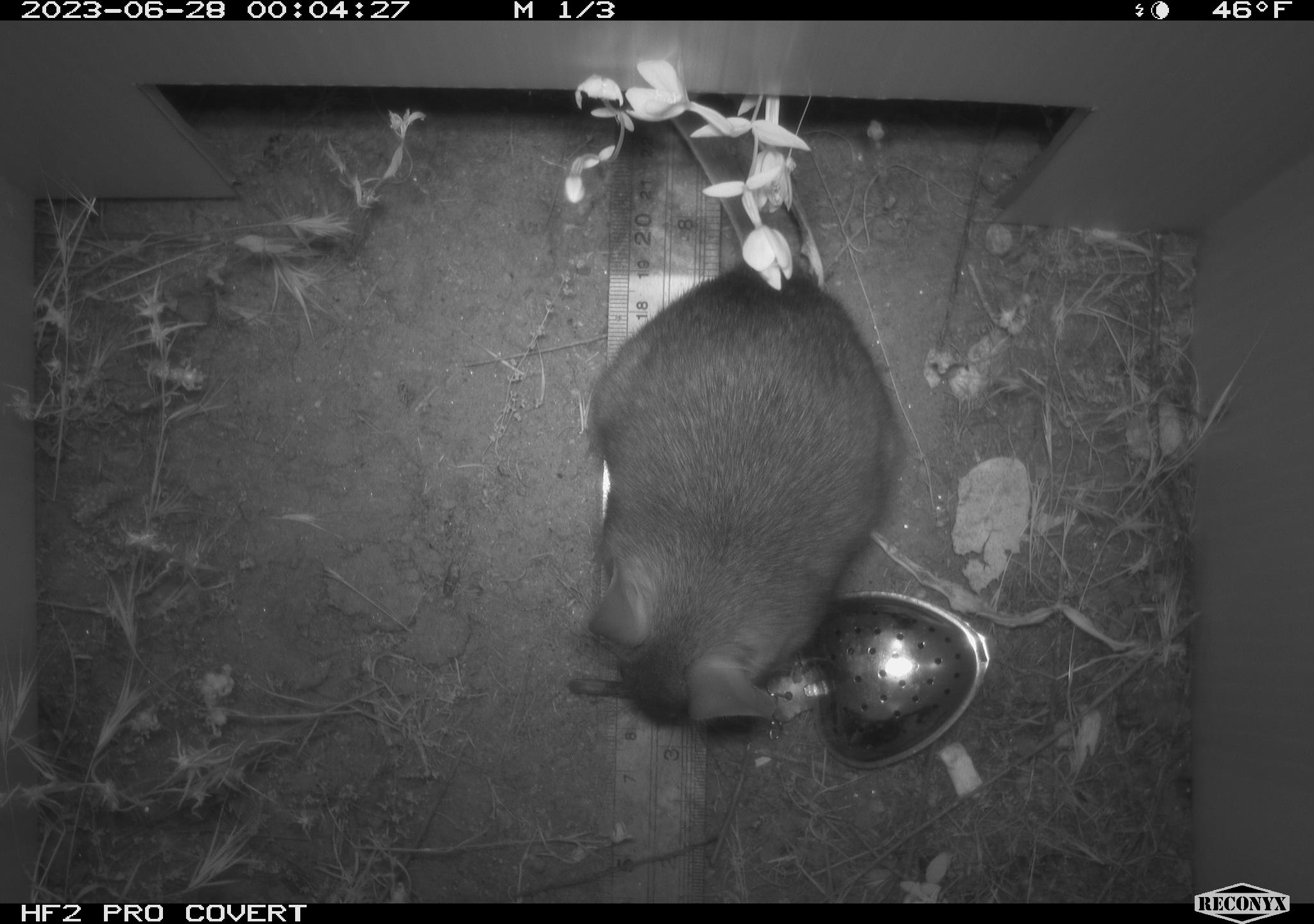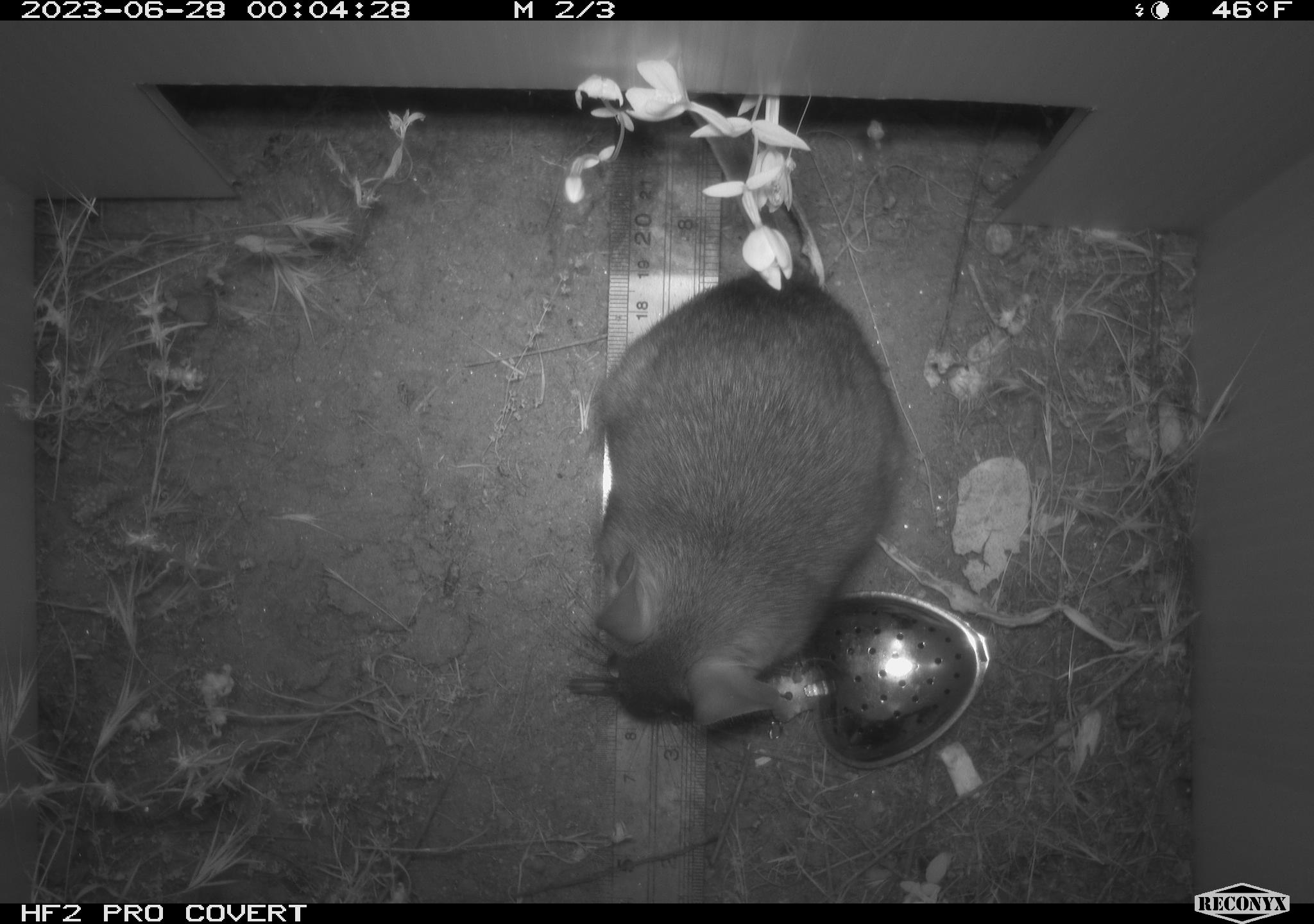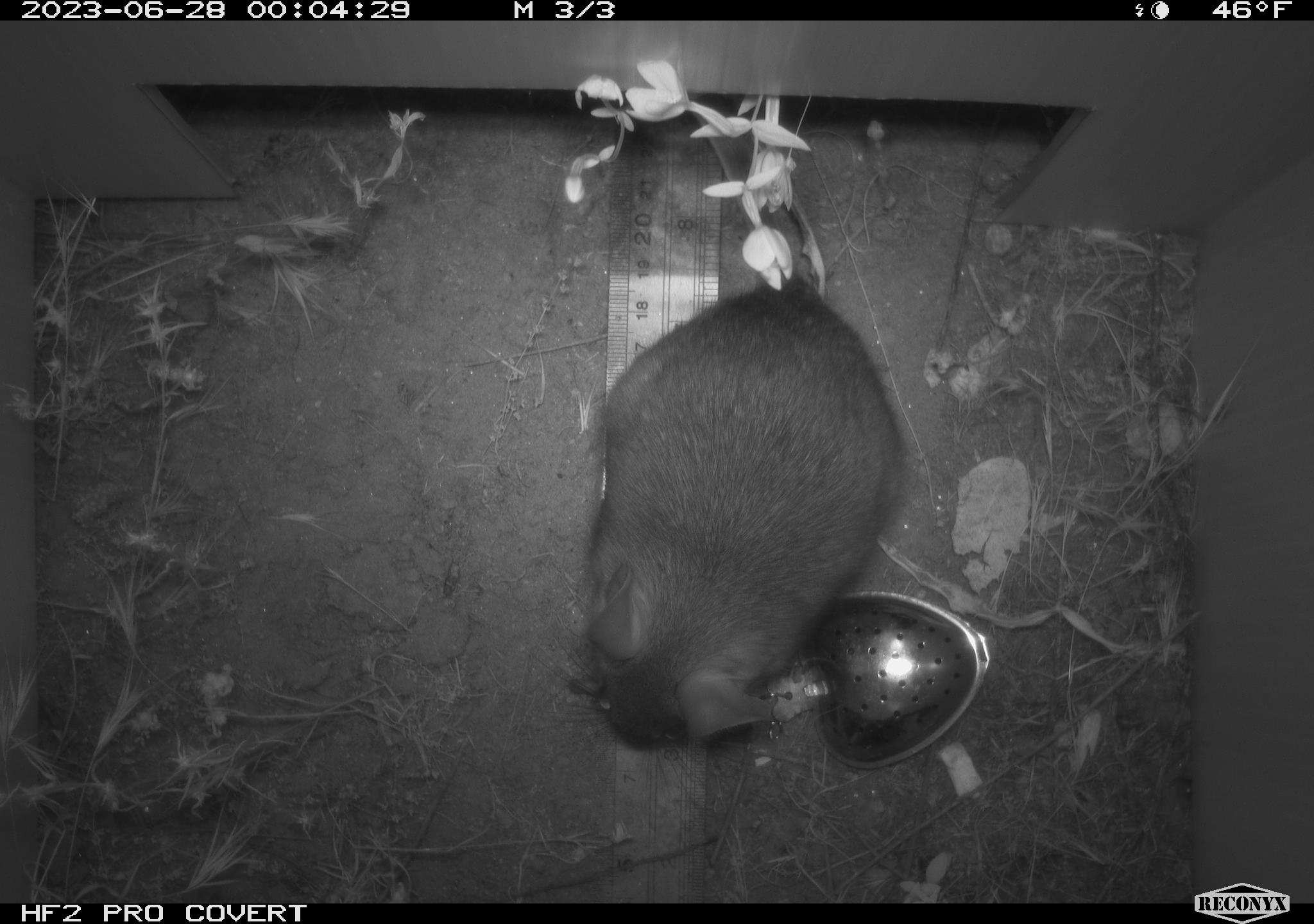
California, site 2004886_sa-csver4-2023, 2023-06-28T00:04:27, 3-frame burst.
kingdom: Animalia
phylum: Chordata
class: Mammalia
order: Rodentia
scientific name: Rodentia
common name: mouse species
Mouse species (Rodentia).